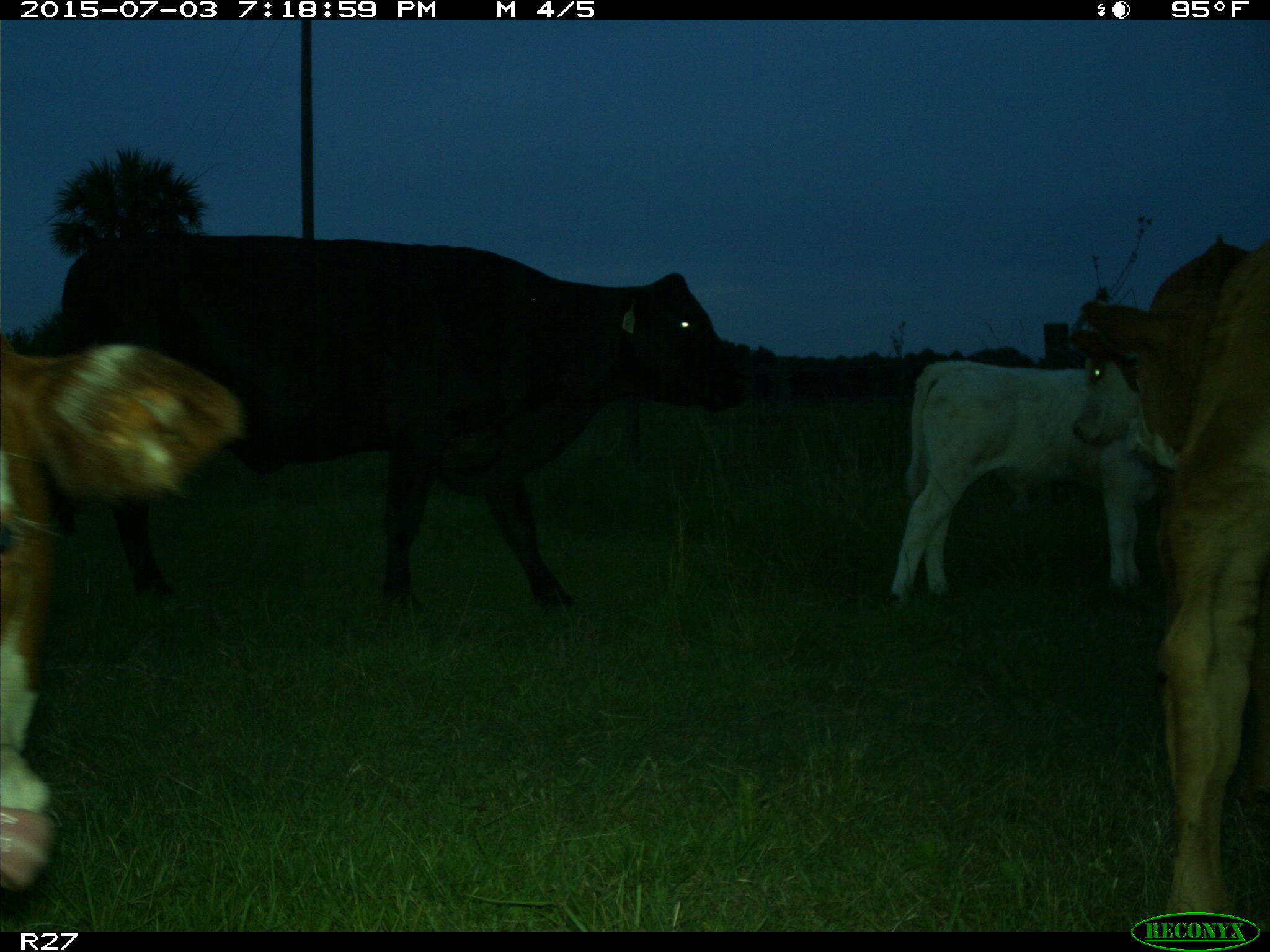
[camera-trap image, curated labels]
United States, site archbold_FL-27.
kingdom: Animalia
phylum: Chordata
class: Mammalia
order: Artiodactyla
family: Bovidae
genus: Bos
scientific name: Bos taurus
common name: domestic cow